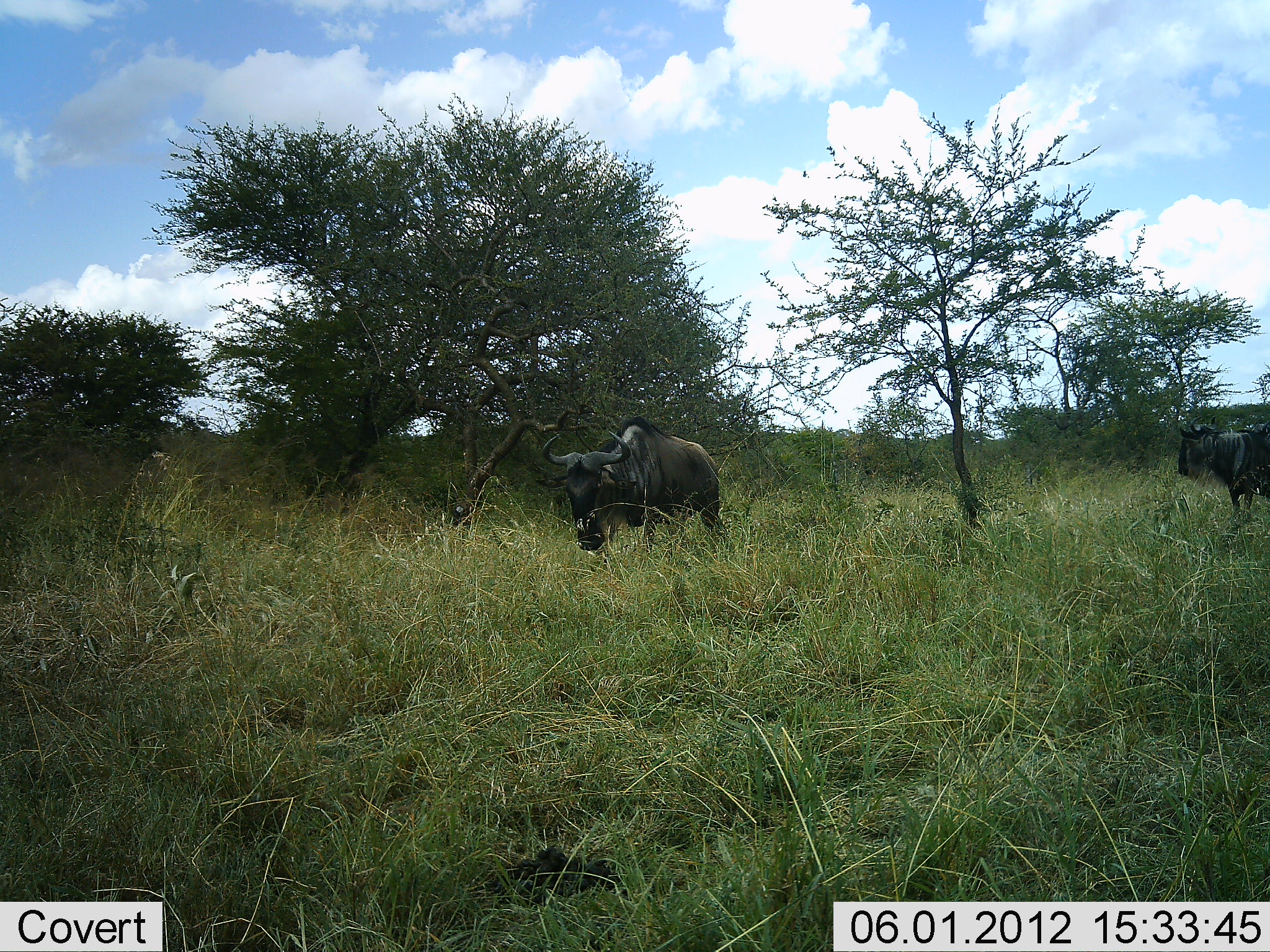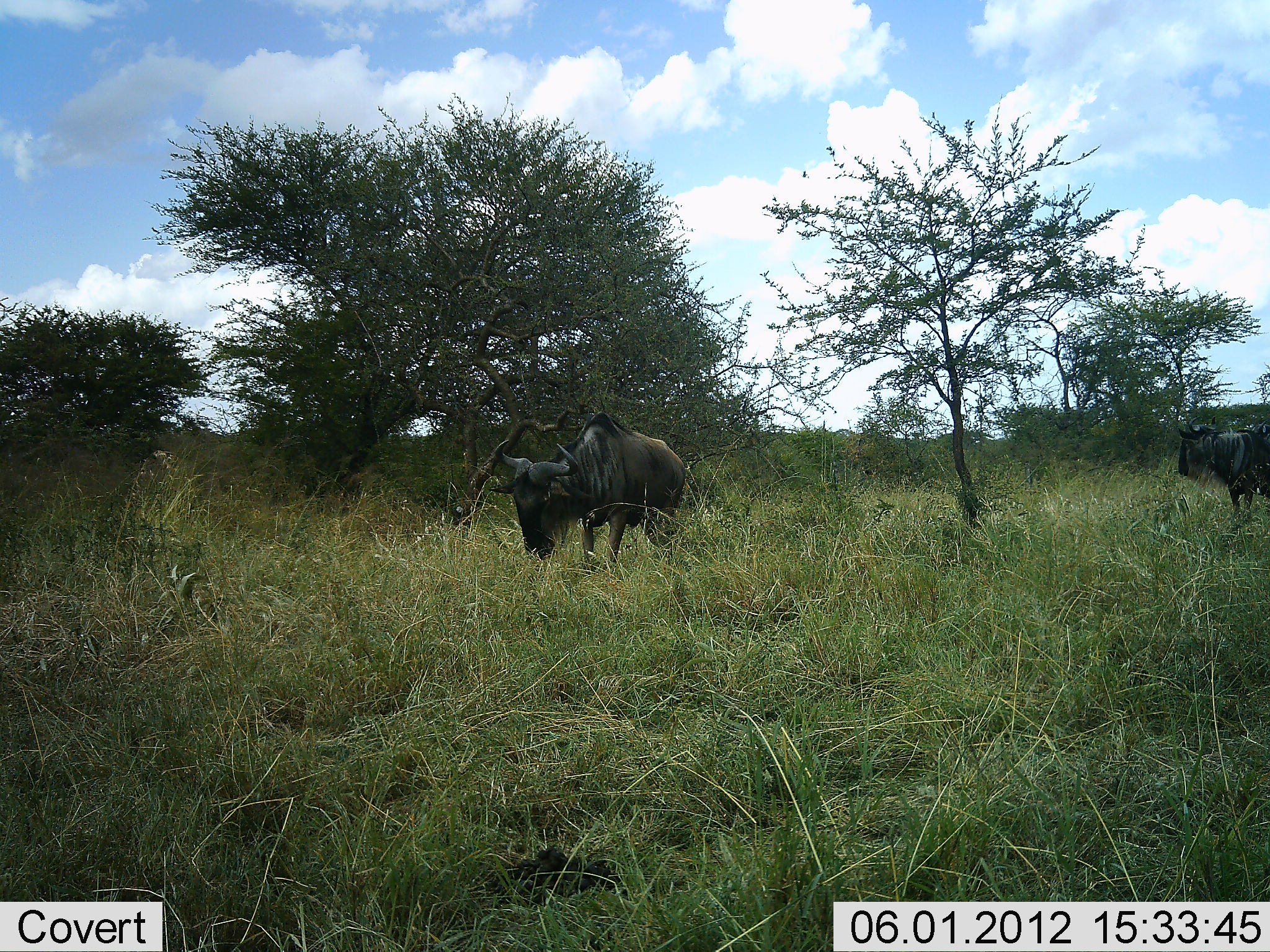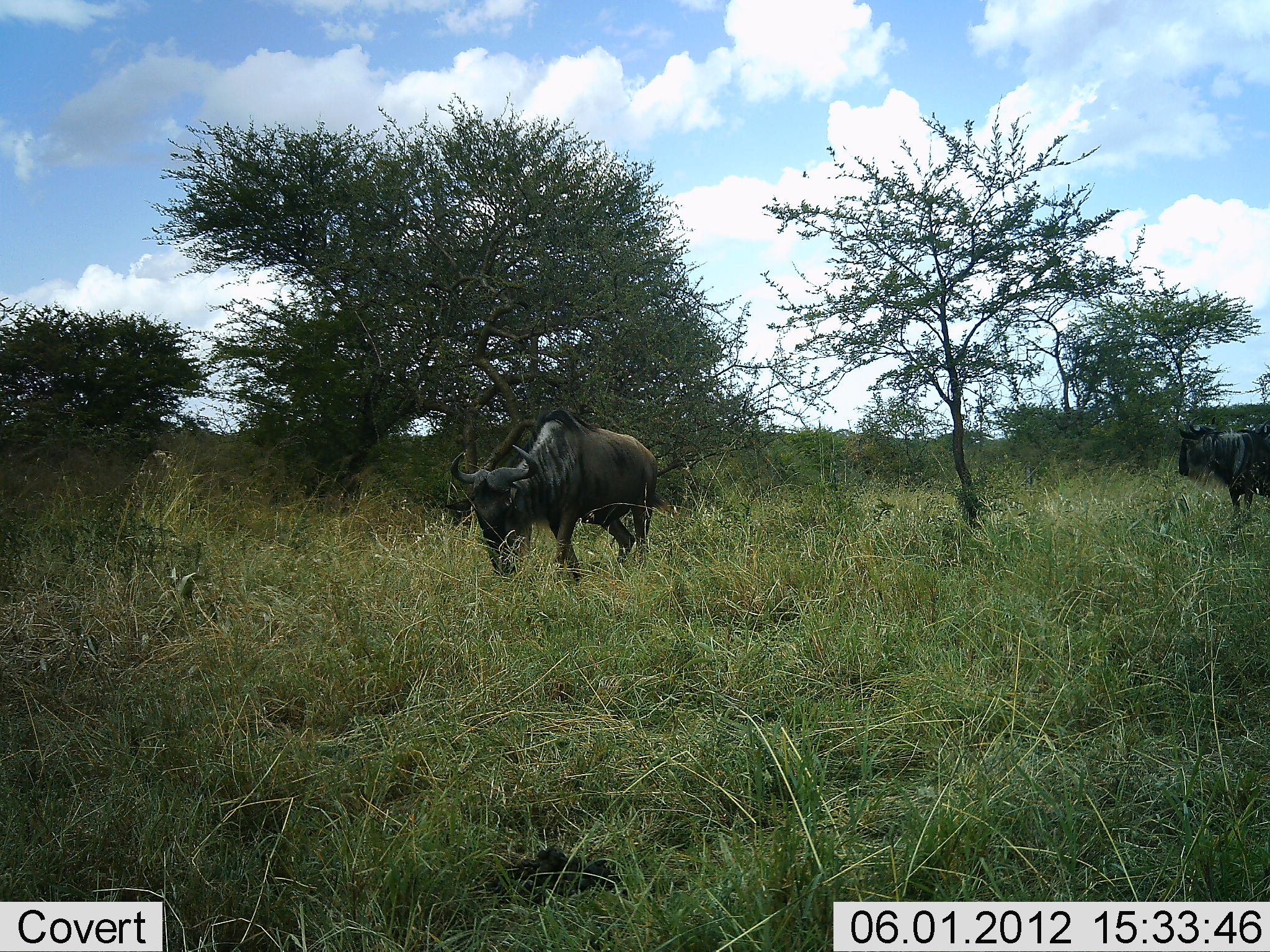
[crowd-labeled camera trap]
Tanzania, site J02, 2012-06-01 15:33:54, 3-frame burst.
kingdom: Animalia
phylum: Chordata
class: Mammalia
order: Artiodactyla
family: Bovidae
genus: Connochaetes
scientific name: Connochaetes taurinus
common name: blue wildebeest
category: wildebeest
Wildebeest (blue wildebeest) (Connochaetes taurinus), count 2. Behavior (volunteer vote fractions): standing 80%, resting 0%, moving 70%, interacting 0%. Young present (vote fraction): 0%. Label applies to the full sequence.